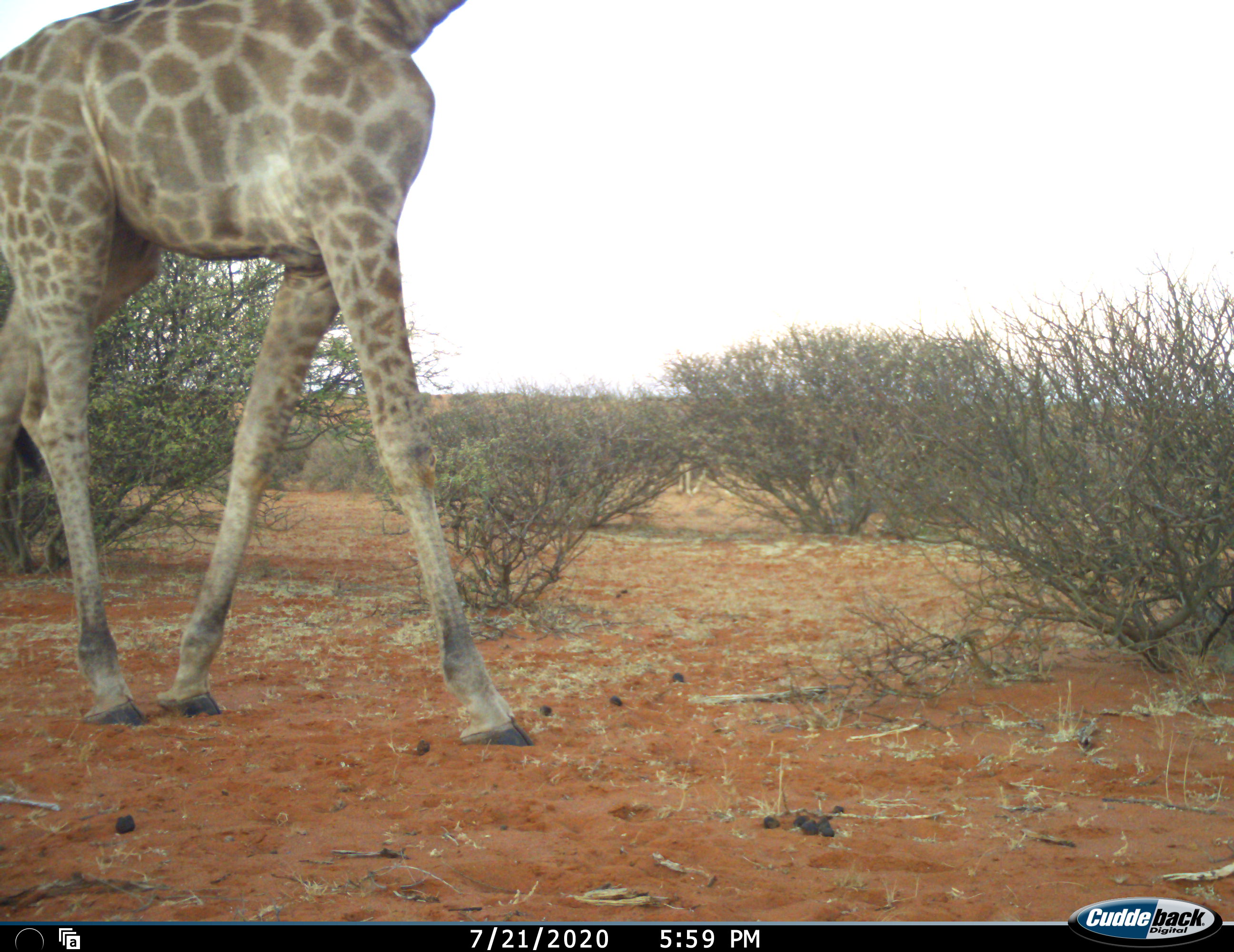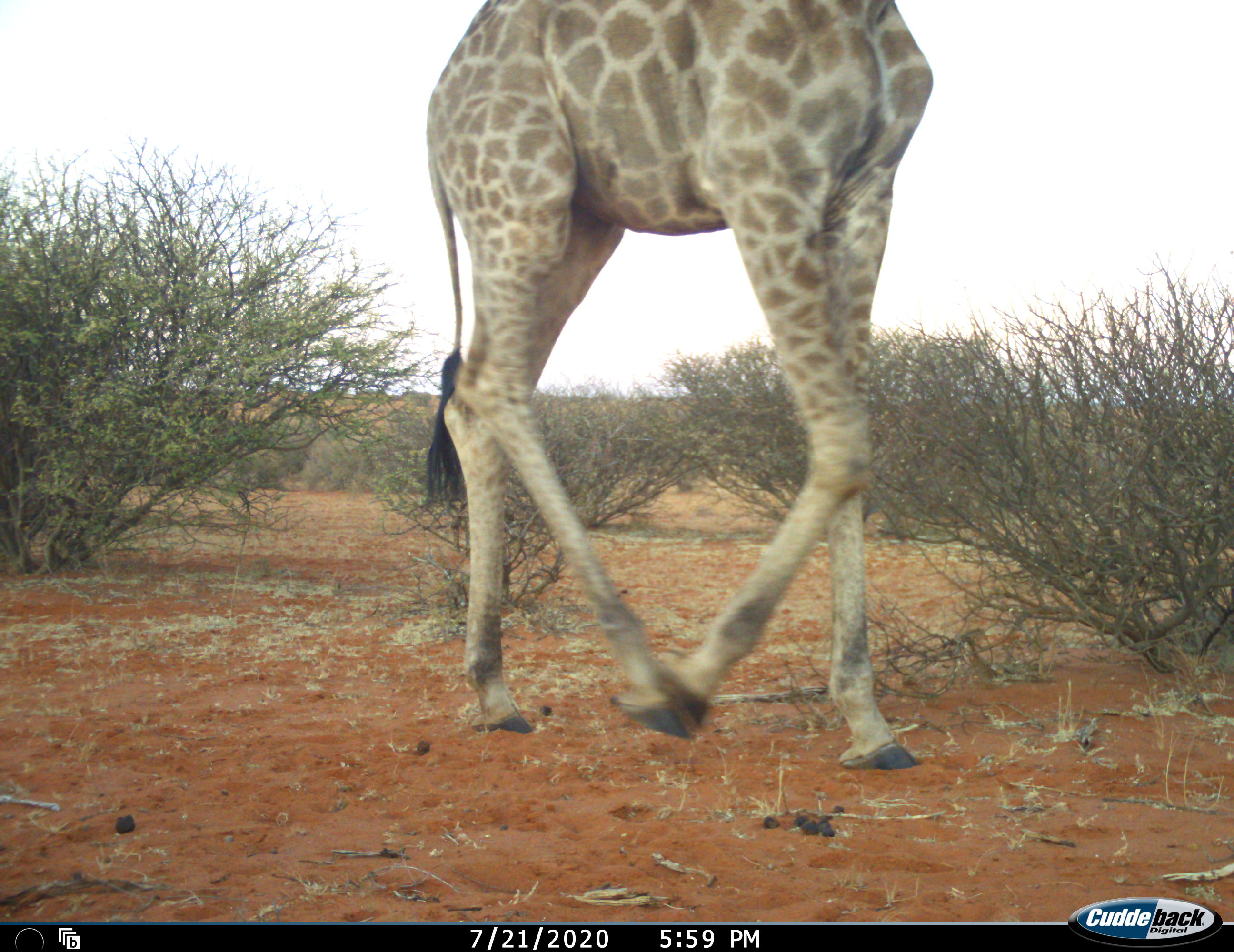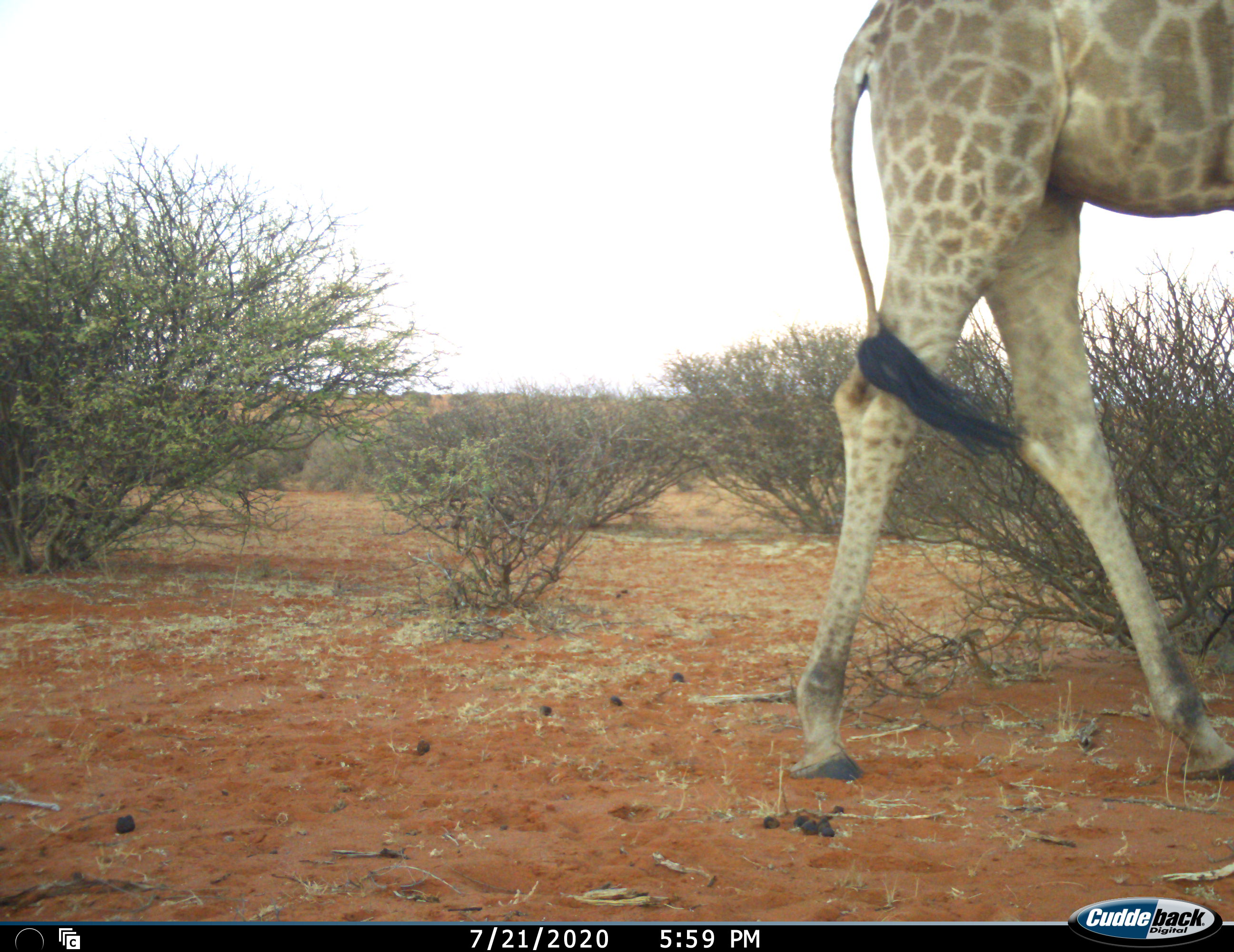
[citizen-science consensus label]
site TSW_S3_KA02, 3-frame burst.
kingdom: Animalia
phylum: Chordata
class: Mammalia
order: Artiodactyla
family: Giraffidae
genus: Giraffa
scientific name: Giraffa camelopardalis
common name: giraffe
Giraffe (Giraffa camelopardalis), count 1. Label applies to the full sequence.